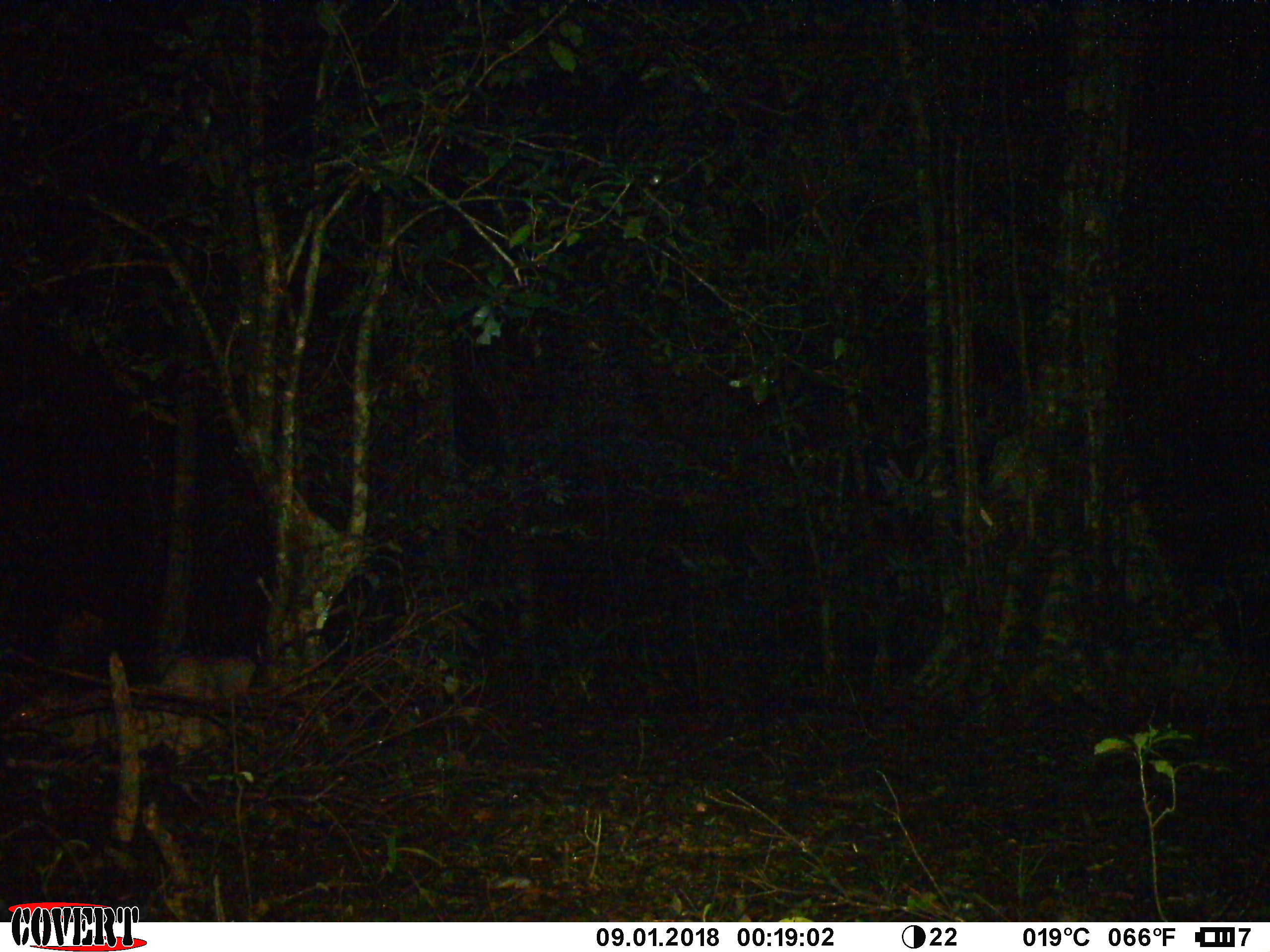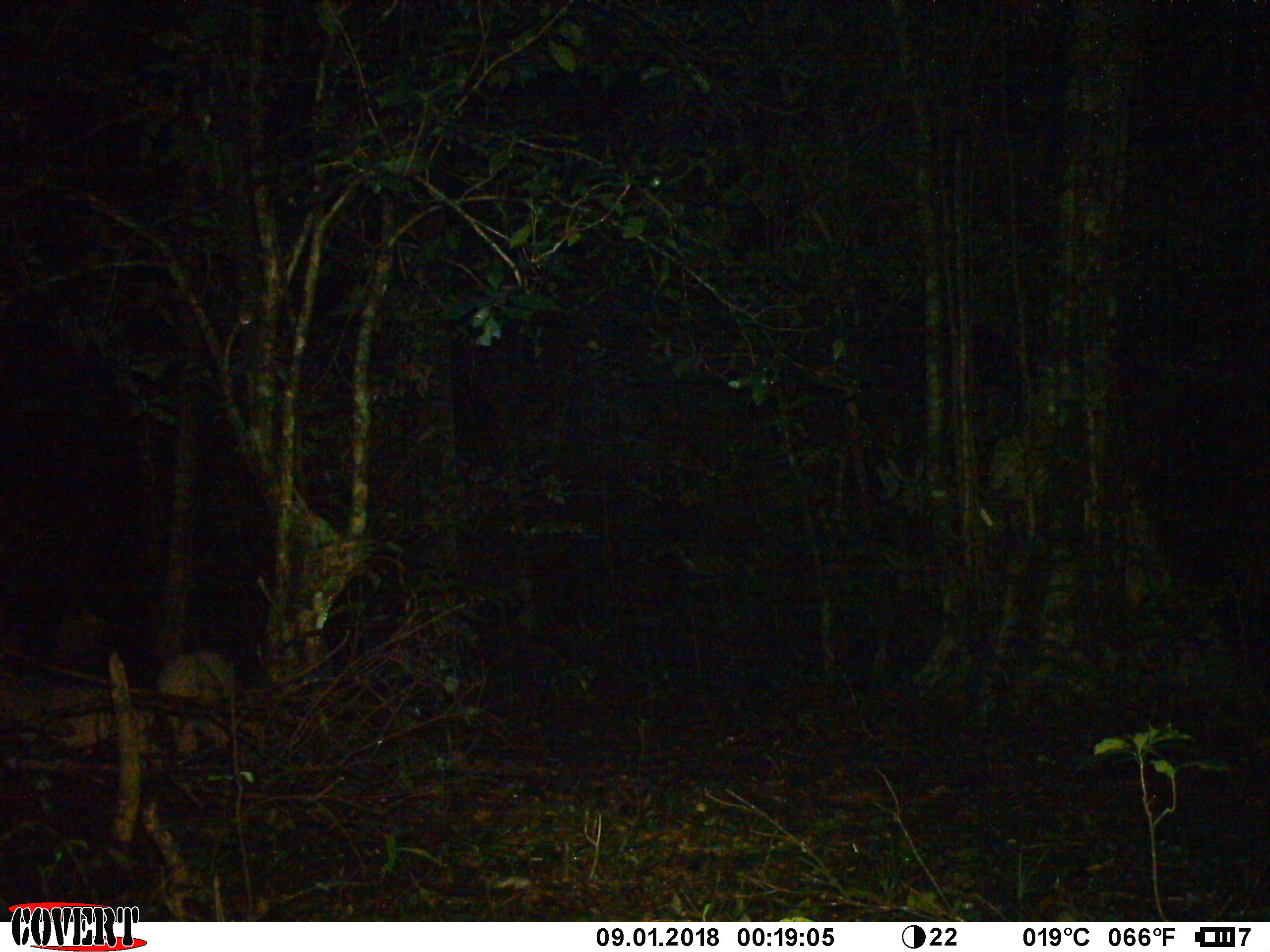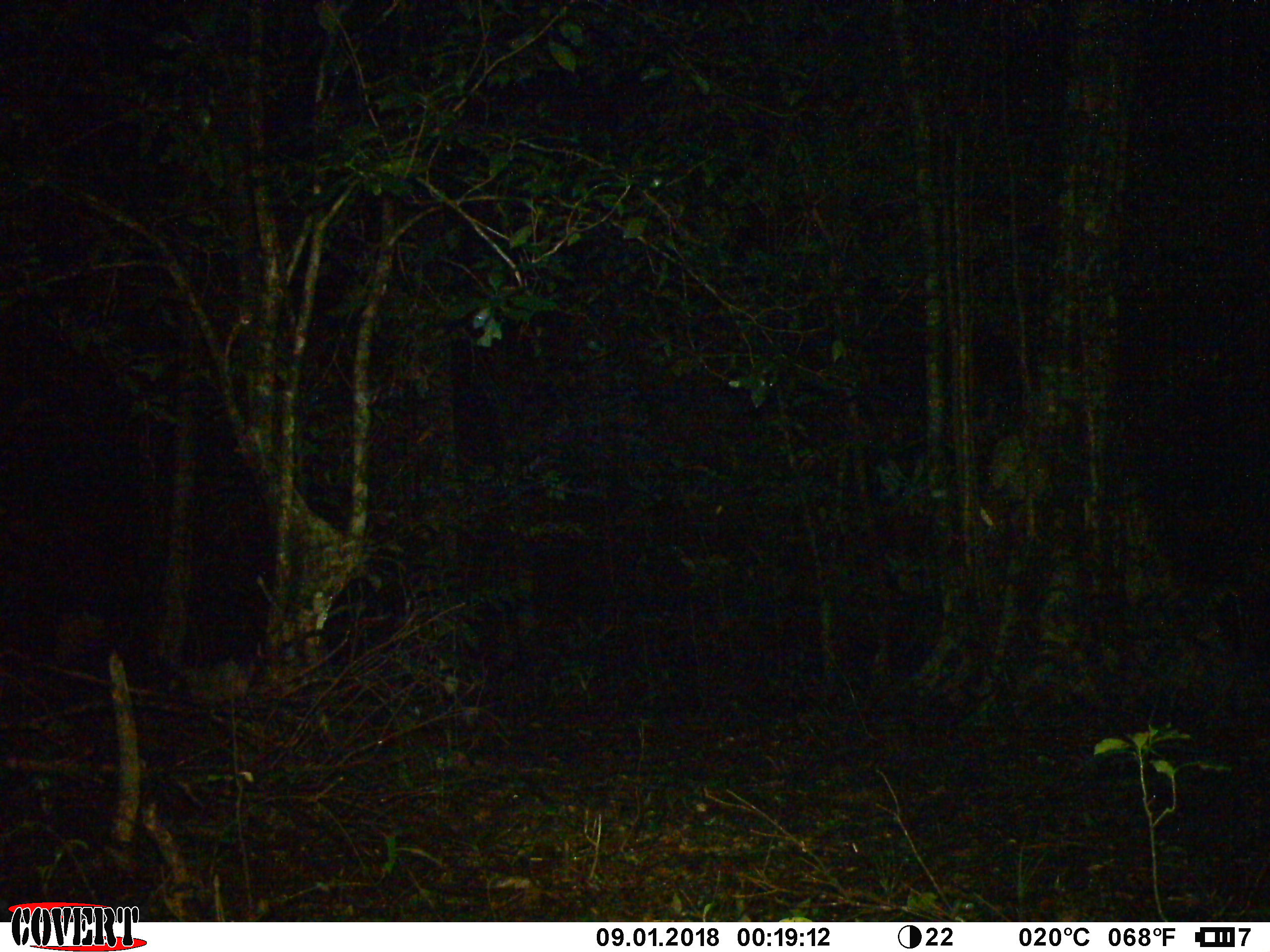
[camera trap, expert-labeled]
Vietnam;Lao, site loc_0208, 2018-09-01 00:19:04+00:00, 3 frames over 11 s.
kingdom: Animalia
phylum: Chordata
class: Mammalia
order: Artiodactyla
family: Suidae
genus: Sus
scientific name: Sus scrofa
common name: eurasian wild pig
Eurasian wild pig (Sus scrofa). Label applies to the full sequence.